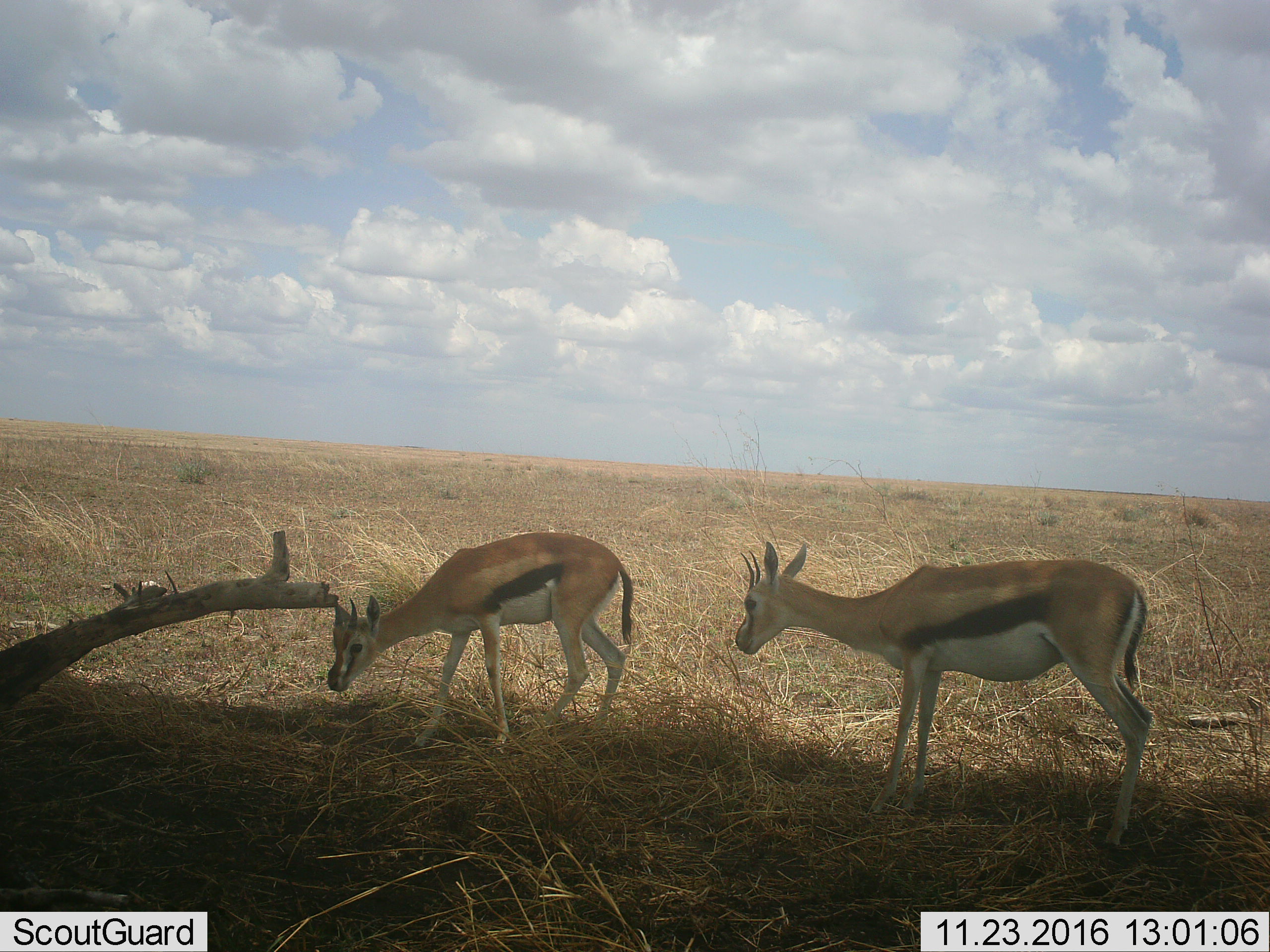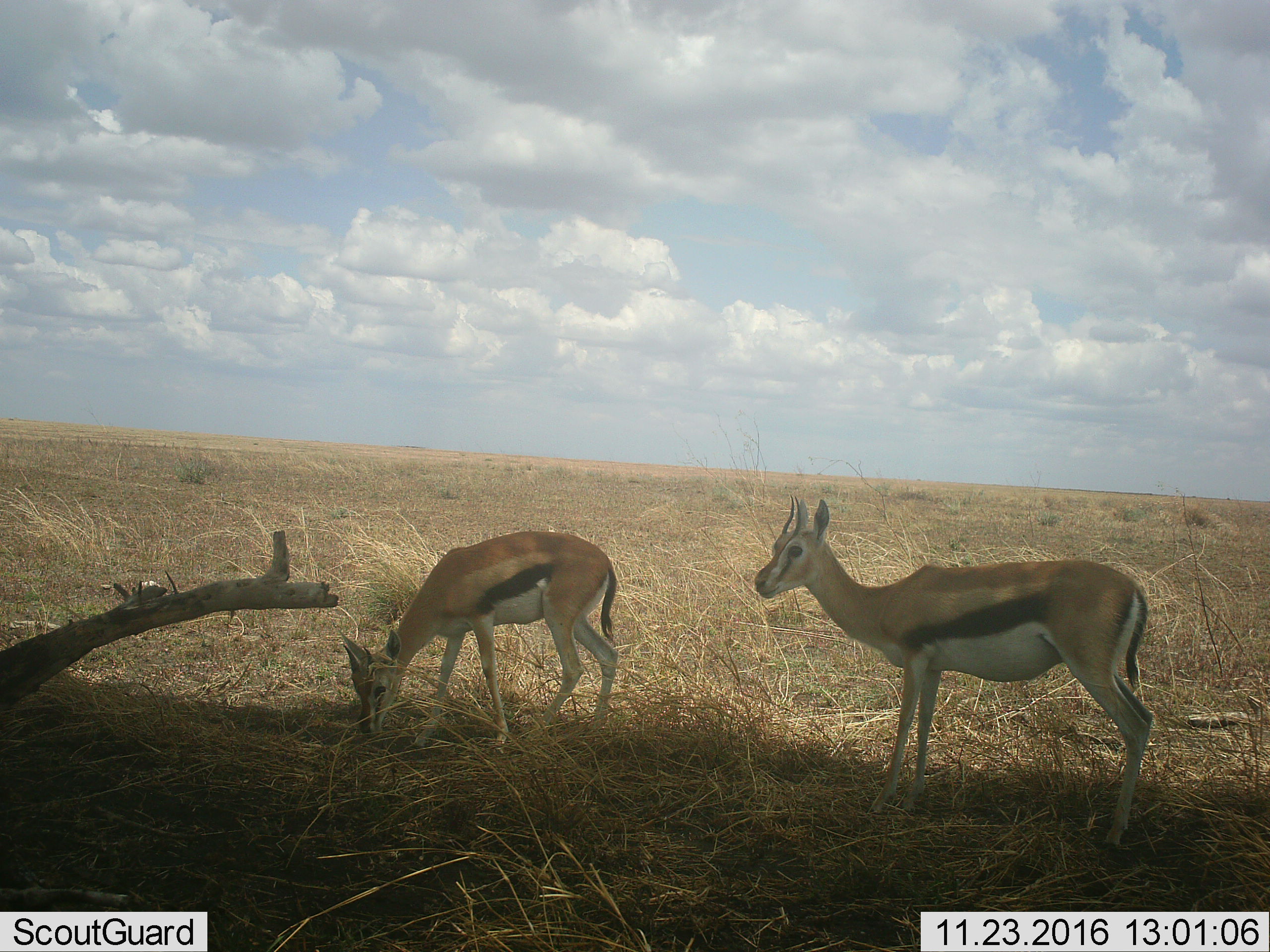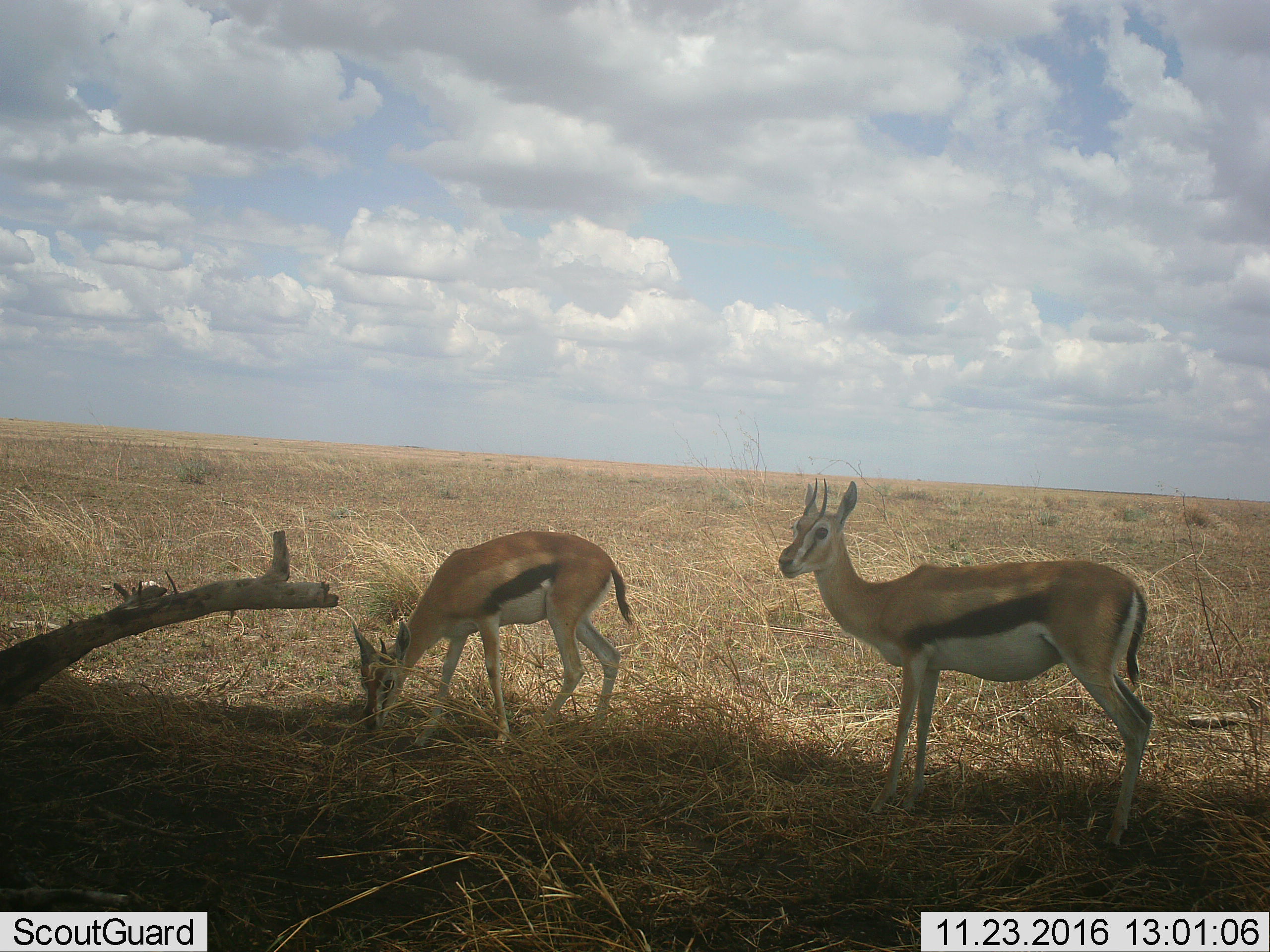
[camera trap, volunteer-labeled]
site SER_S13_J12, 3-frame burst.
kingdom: Animalia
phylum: Chordata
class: Mammalia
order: Artiodactyla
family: Bovidae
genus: Eudorcas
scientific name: Eudorcas thomsonii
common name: thomson's gazelle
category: gazellethomsons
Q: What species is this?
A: Gazellethomsons (thomson's gazelle) (Eudorcas thomsonii).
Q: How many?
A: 2.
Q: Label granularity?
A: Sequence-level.